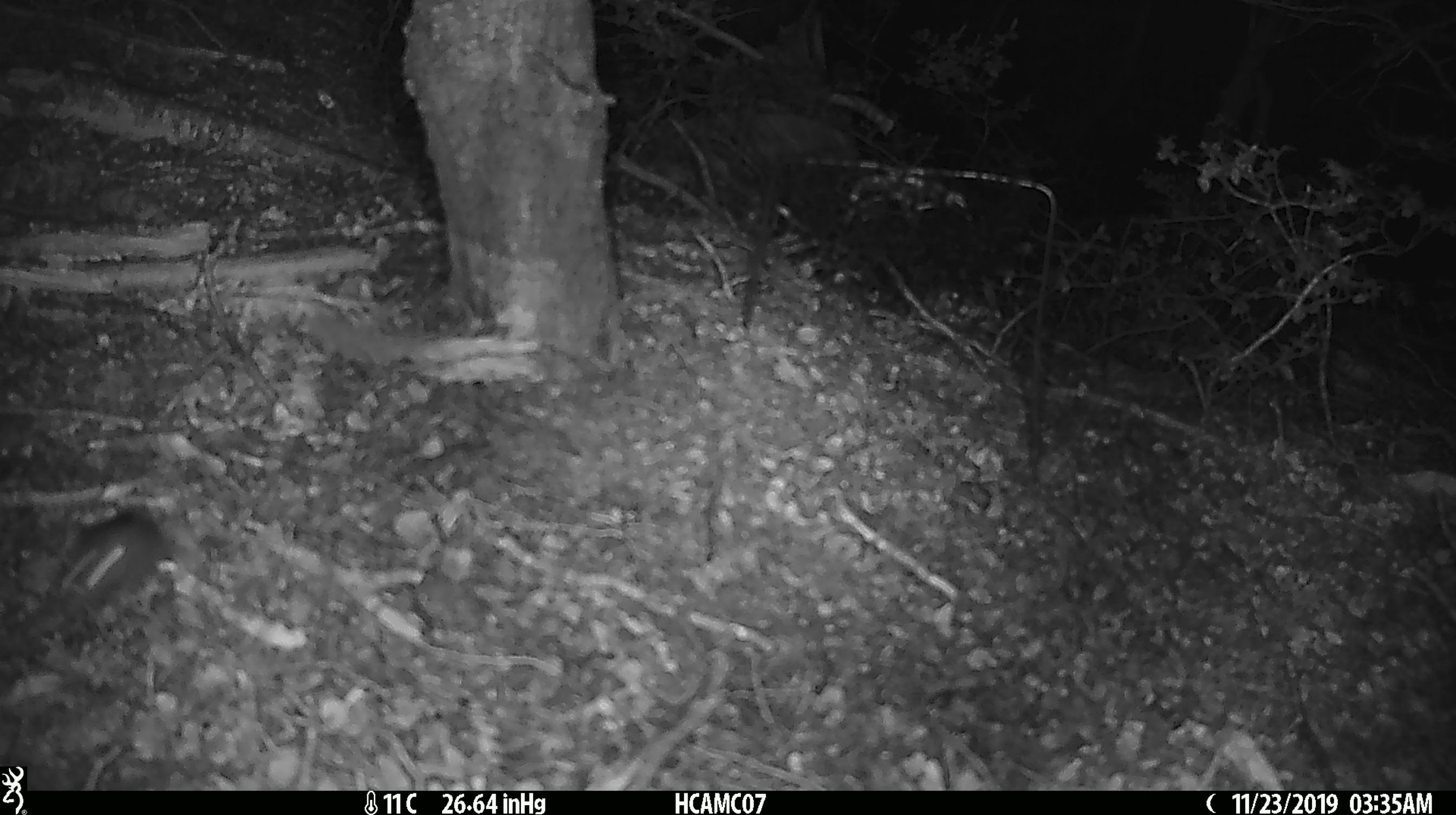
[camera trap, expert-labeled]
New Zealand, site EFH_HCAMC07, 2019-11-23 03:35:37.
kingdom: Animalia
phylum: Chordata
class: Mammalia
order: Rodentia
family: Muridae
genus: Mus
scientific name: Mus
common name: mouse